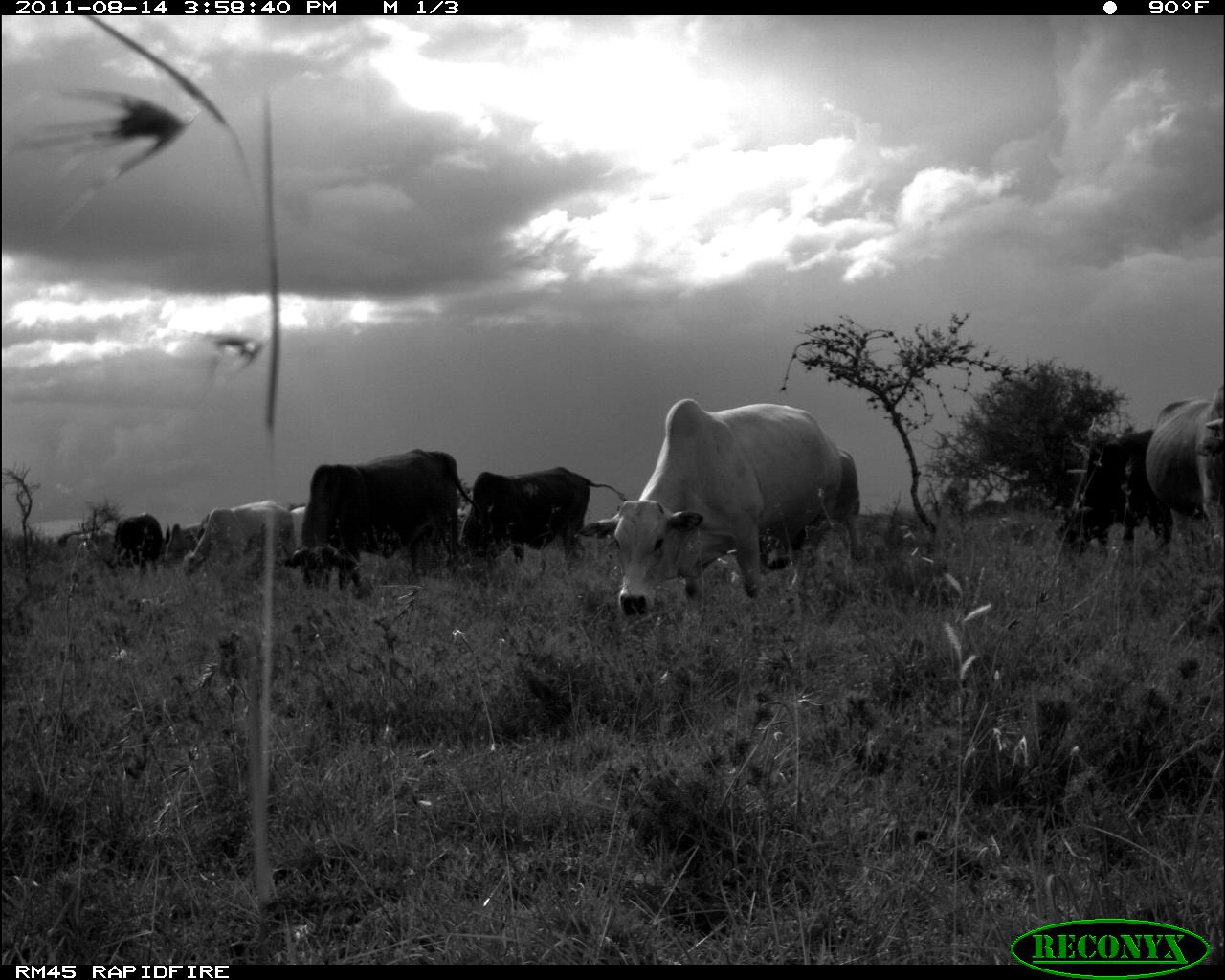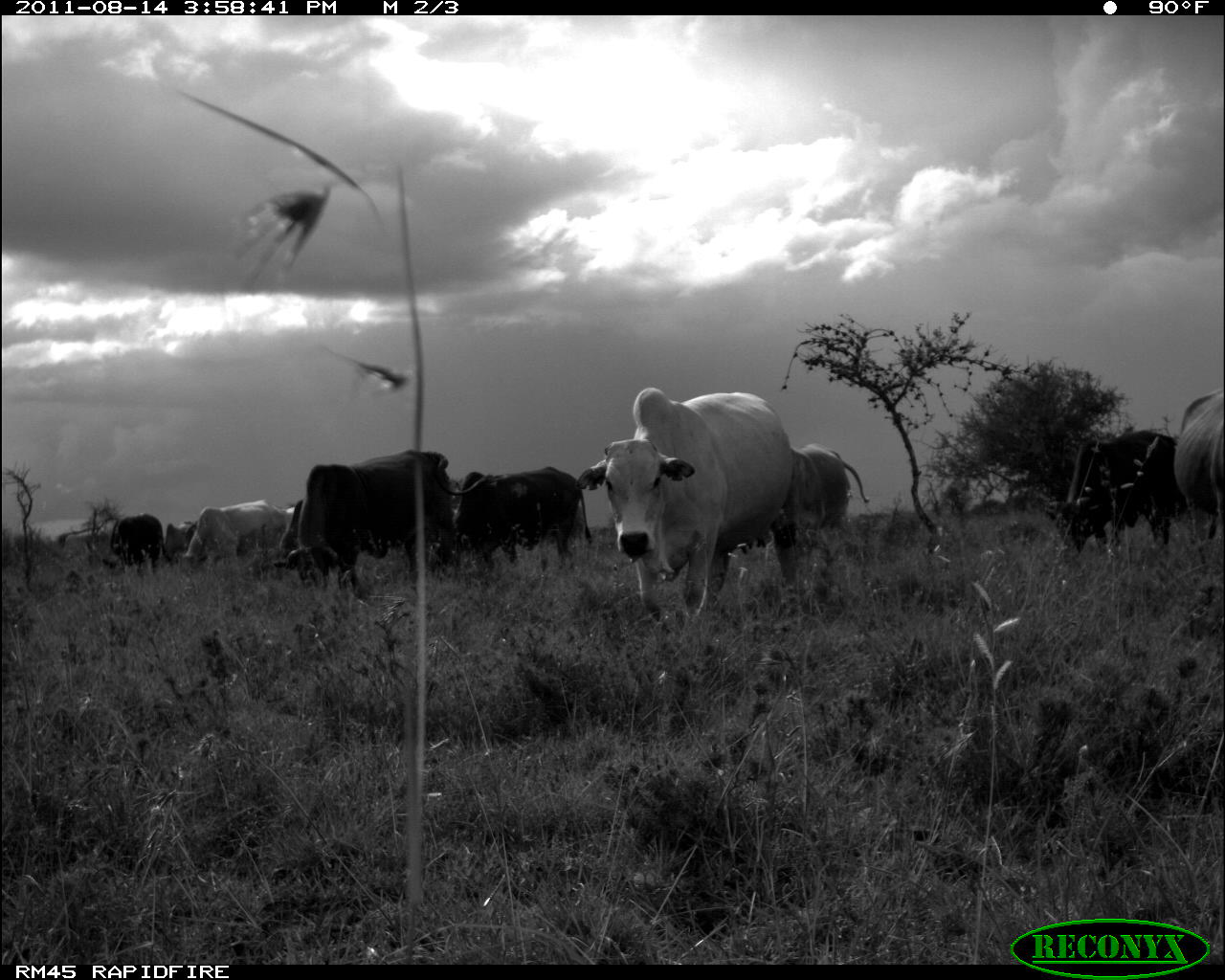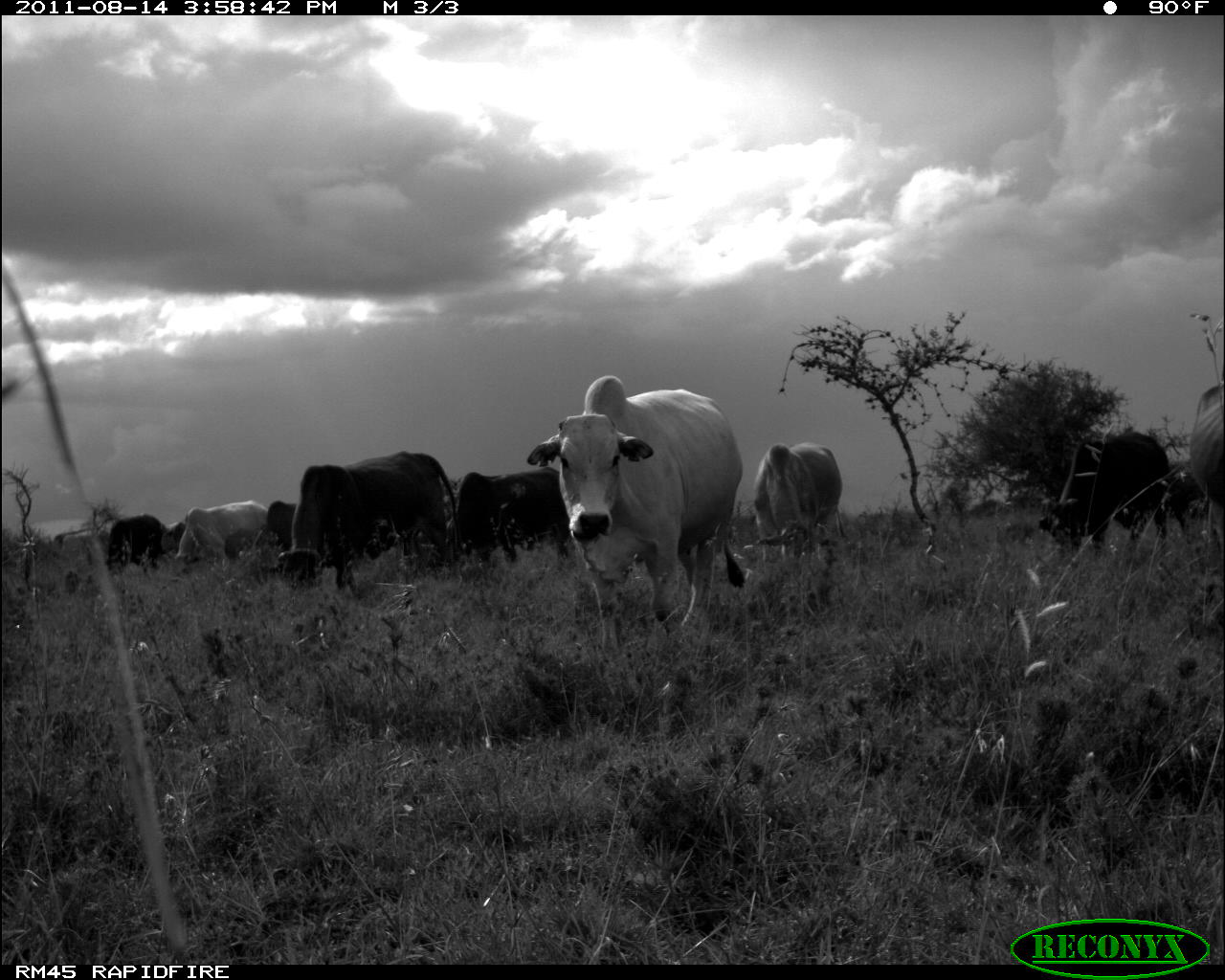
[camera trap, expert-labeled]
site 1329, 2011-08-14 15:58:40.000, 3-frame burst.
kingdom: Animalia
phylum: Chordata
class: Mammalia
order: Artiodactyla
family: Bovidae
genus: Bos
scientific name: Bos taurus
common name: domestic cattle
Bos taurus (domestic cattle), count 11.